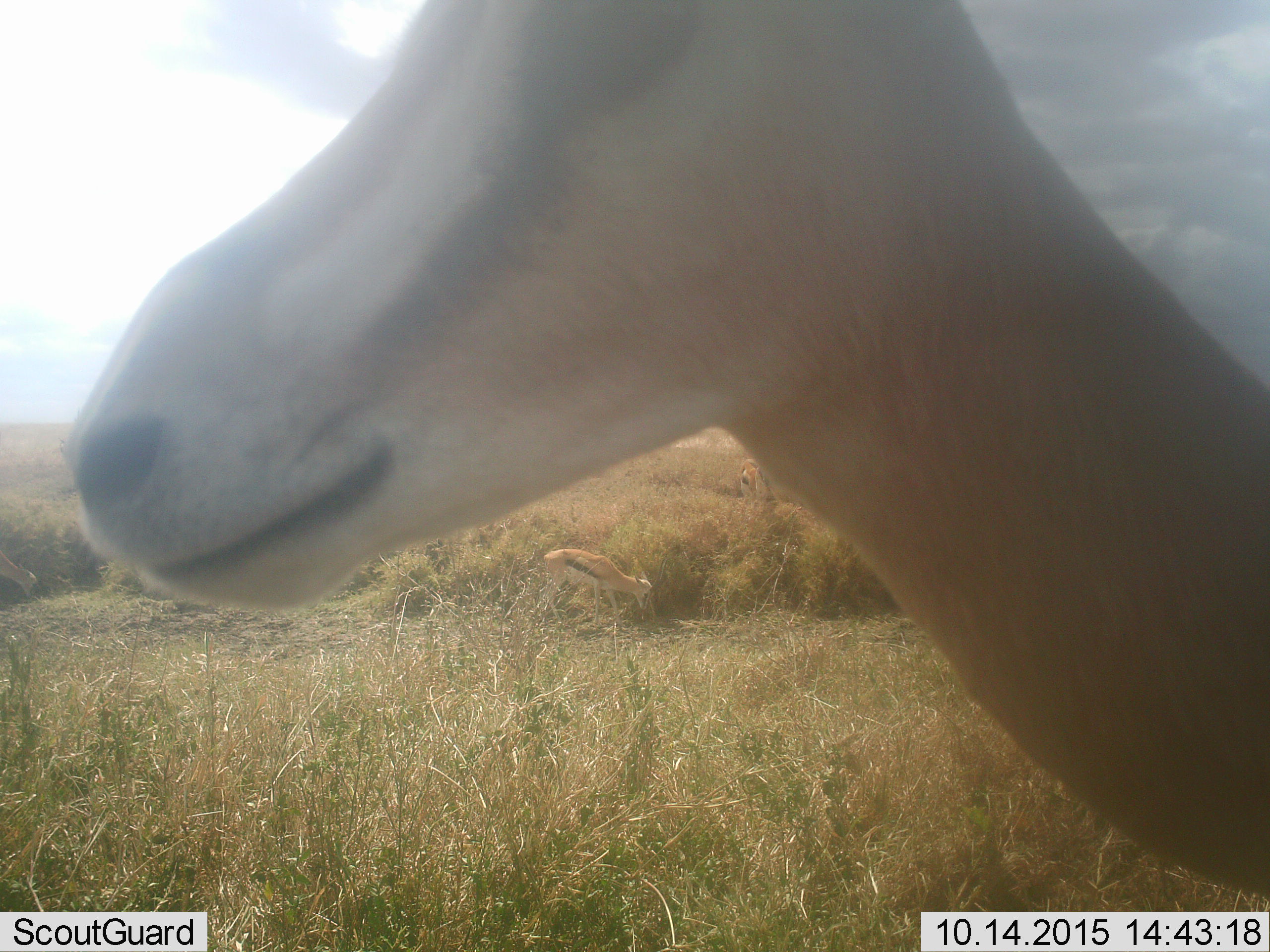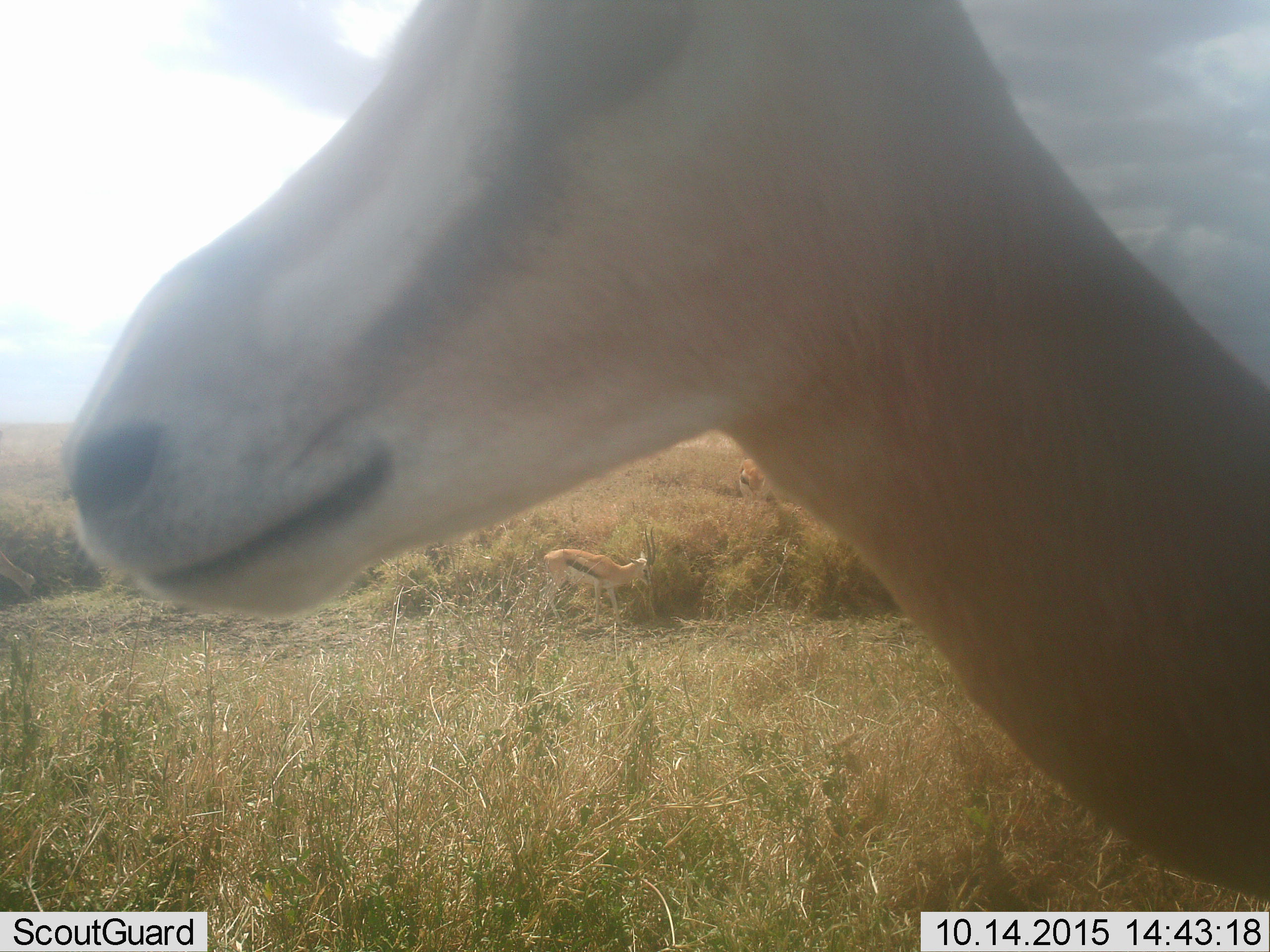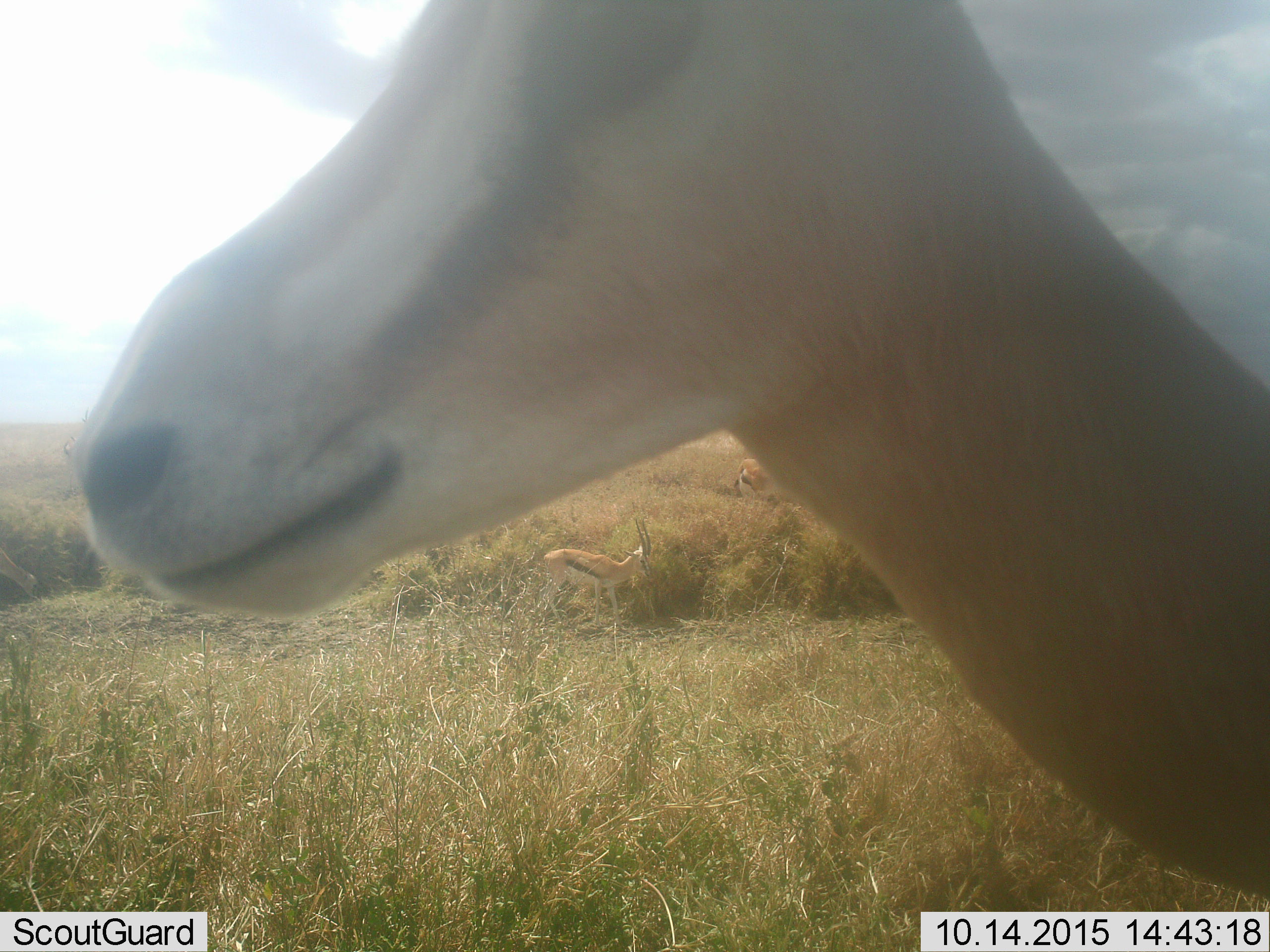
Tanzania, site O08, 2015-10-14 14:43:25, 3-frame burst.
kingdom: Animalia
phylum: Chordata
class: Mammalia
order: Artiodactyla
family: Bovidae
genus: Eudorcas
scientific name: Eudorcas thomsonii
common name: thomson's gazelle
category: gazellethomsons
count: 3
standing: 86%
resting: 0%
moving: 29%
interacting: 0%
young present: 14%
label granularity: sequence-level